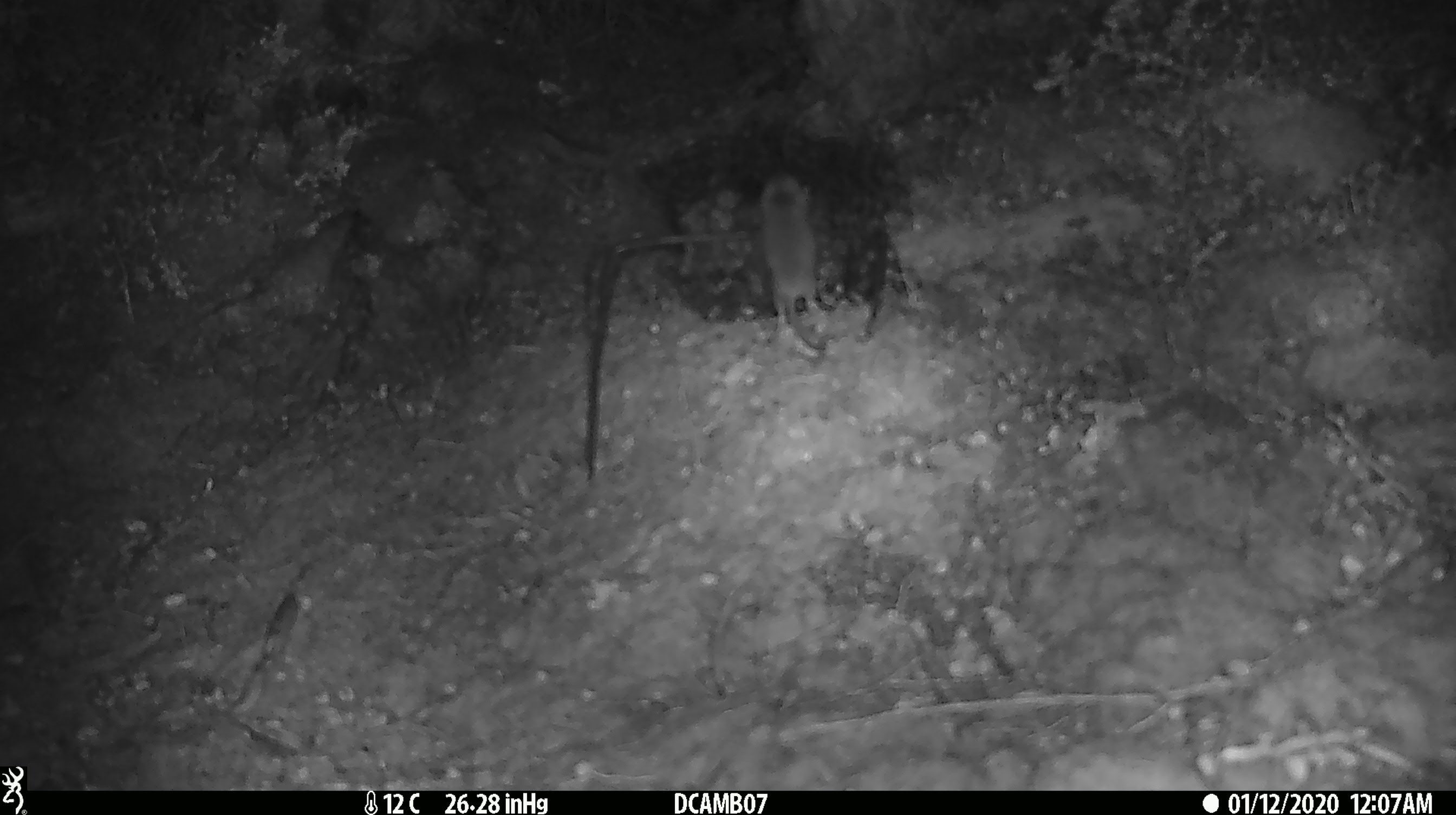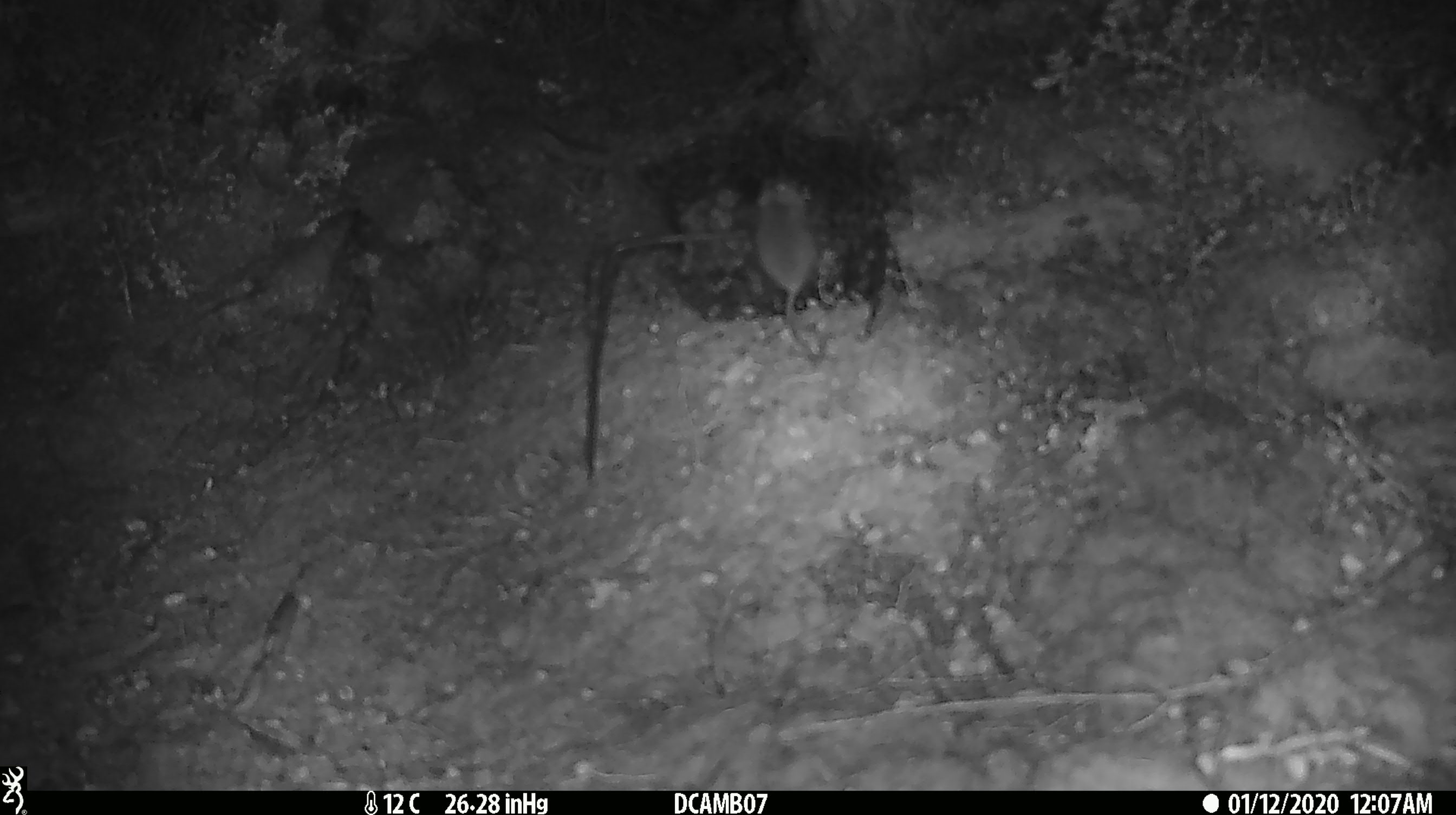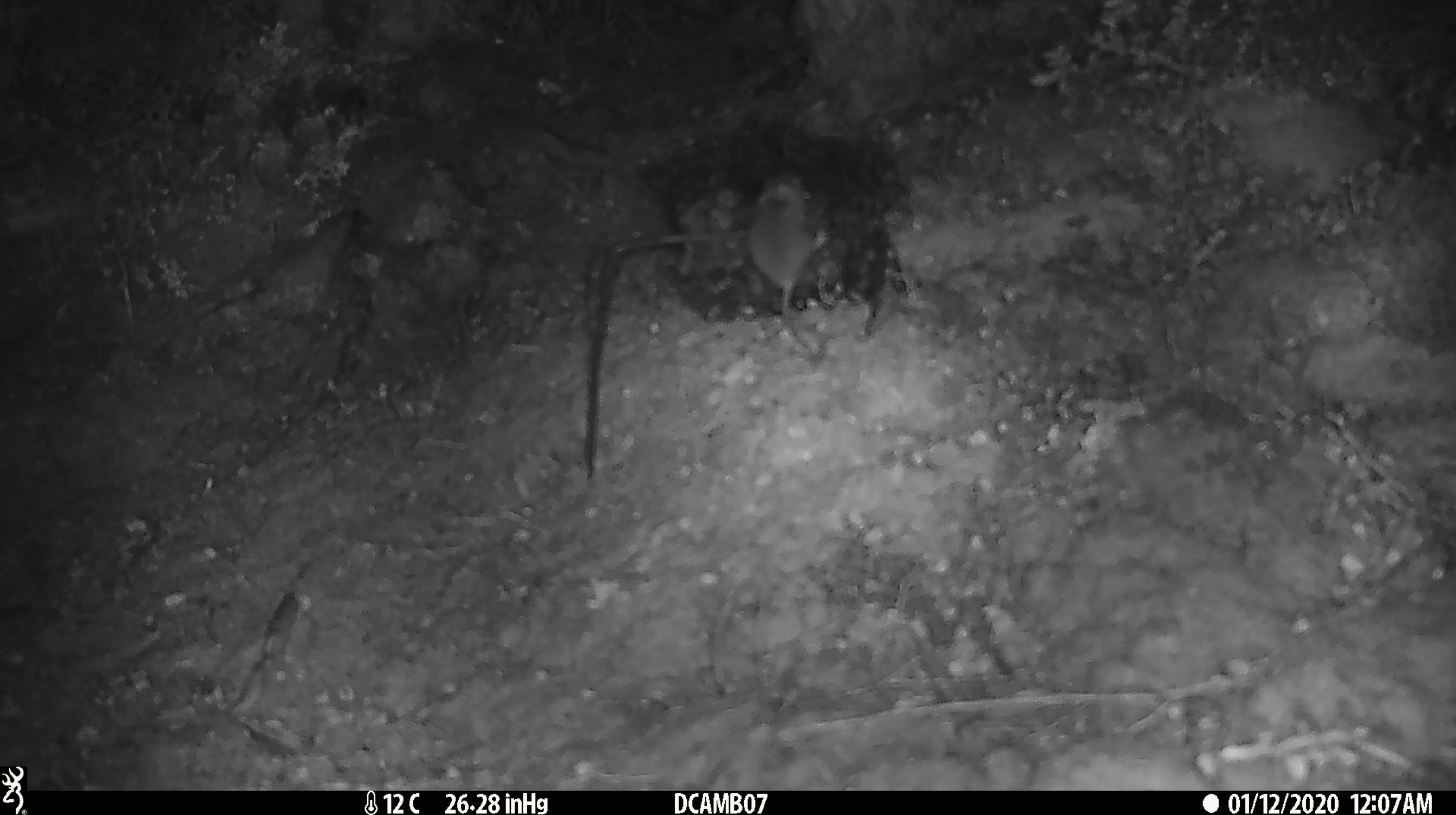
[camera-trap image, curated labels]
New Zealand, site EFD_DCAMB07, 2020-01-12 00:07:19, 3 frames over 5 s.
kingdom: Animalia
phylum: Chordata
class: Mammalia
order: Rodentia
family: Muridae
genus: Mus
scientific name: Mus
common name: mouse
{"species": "mouse (Mus)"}